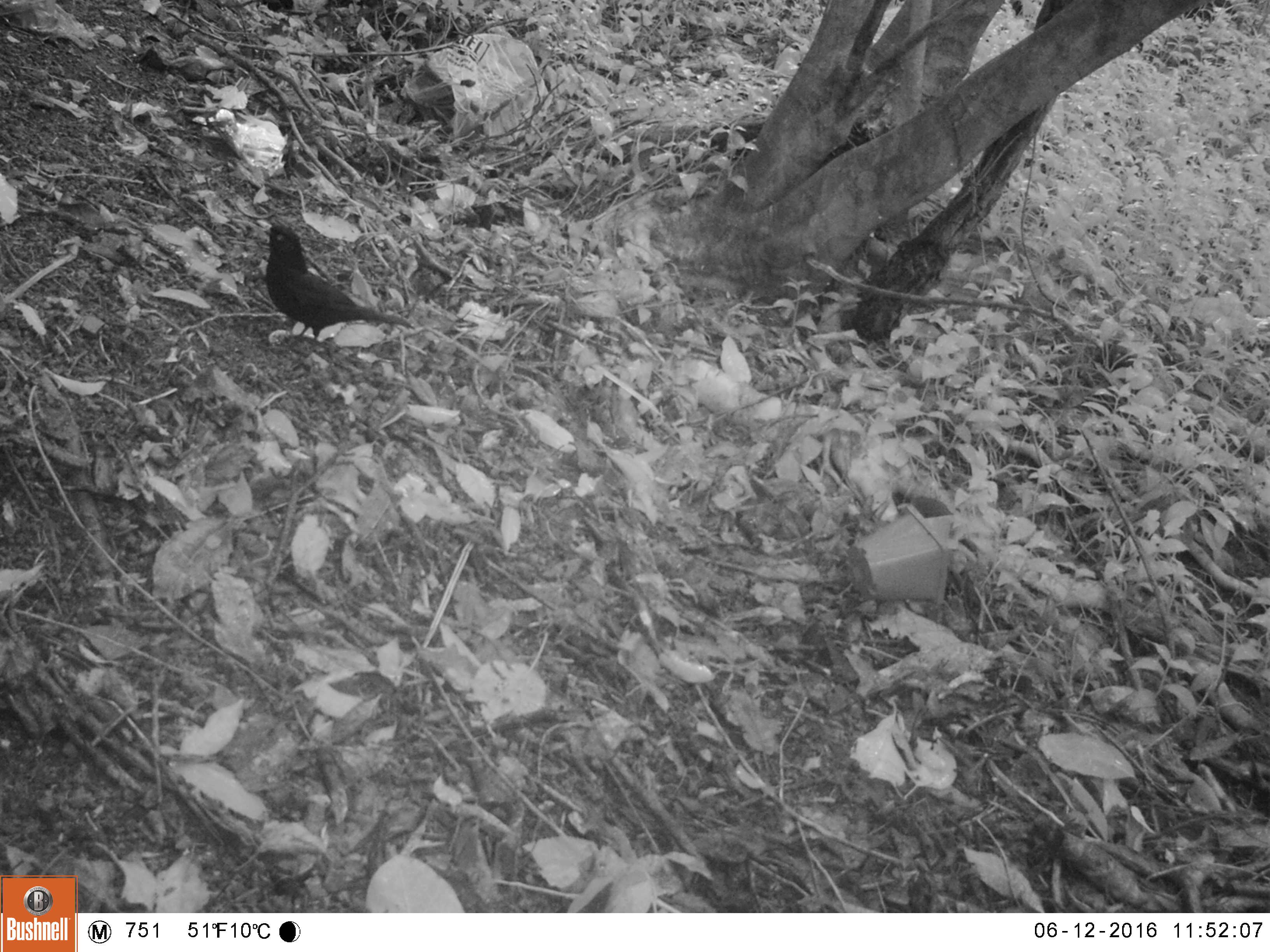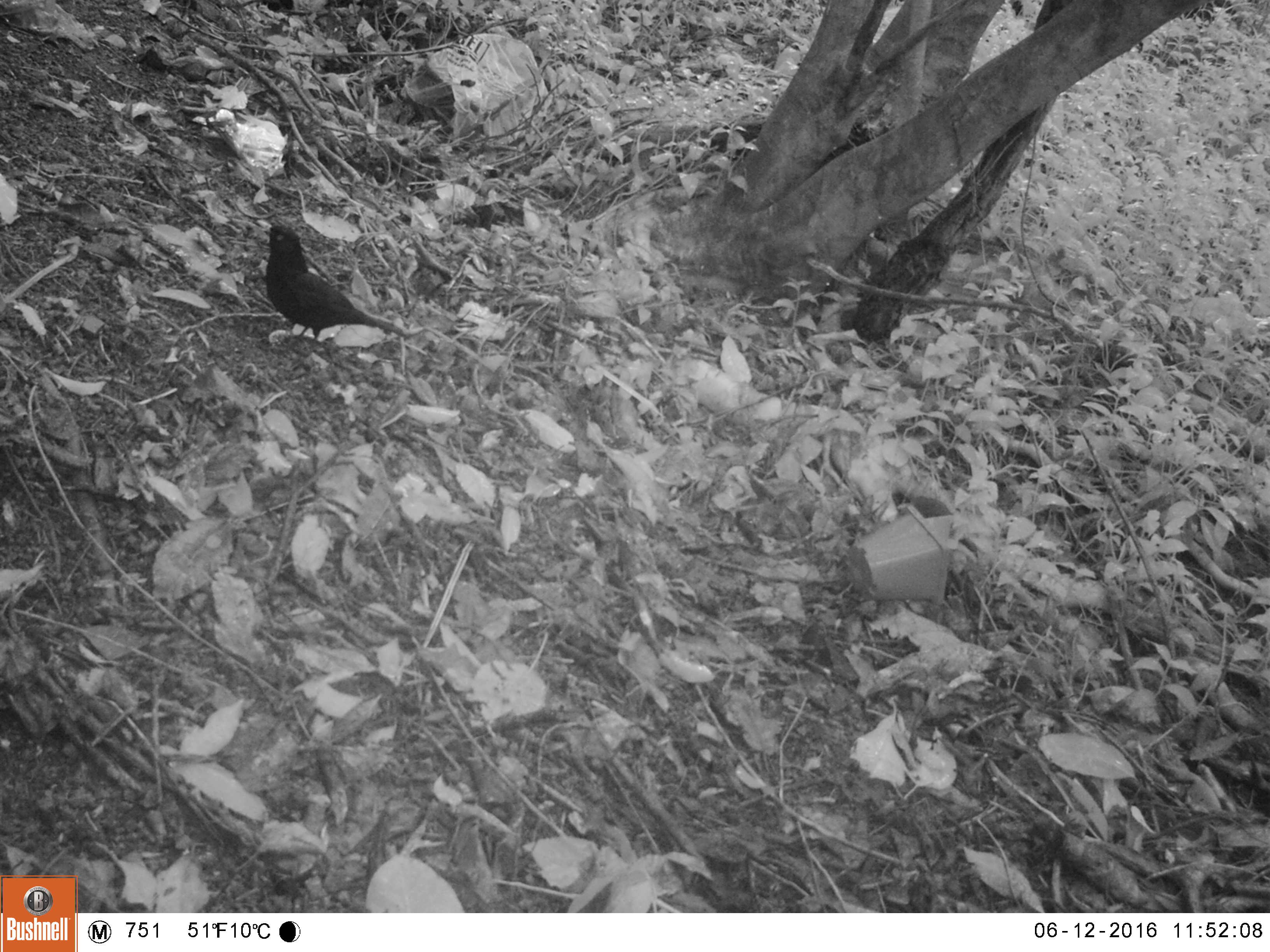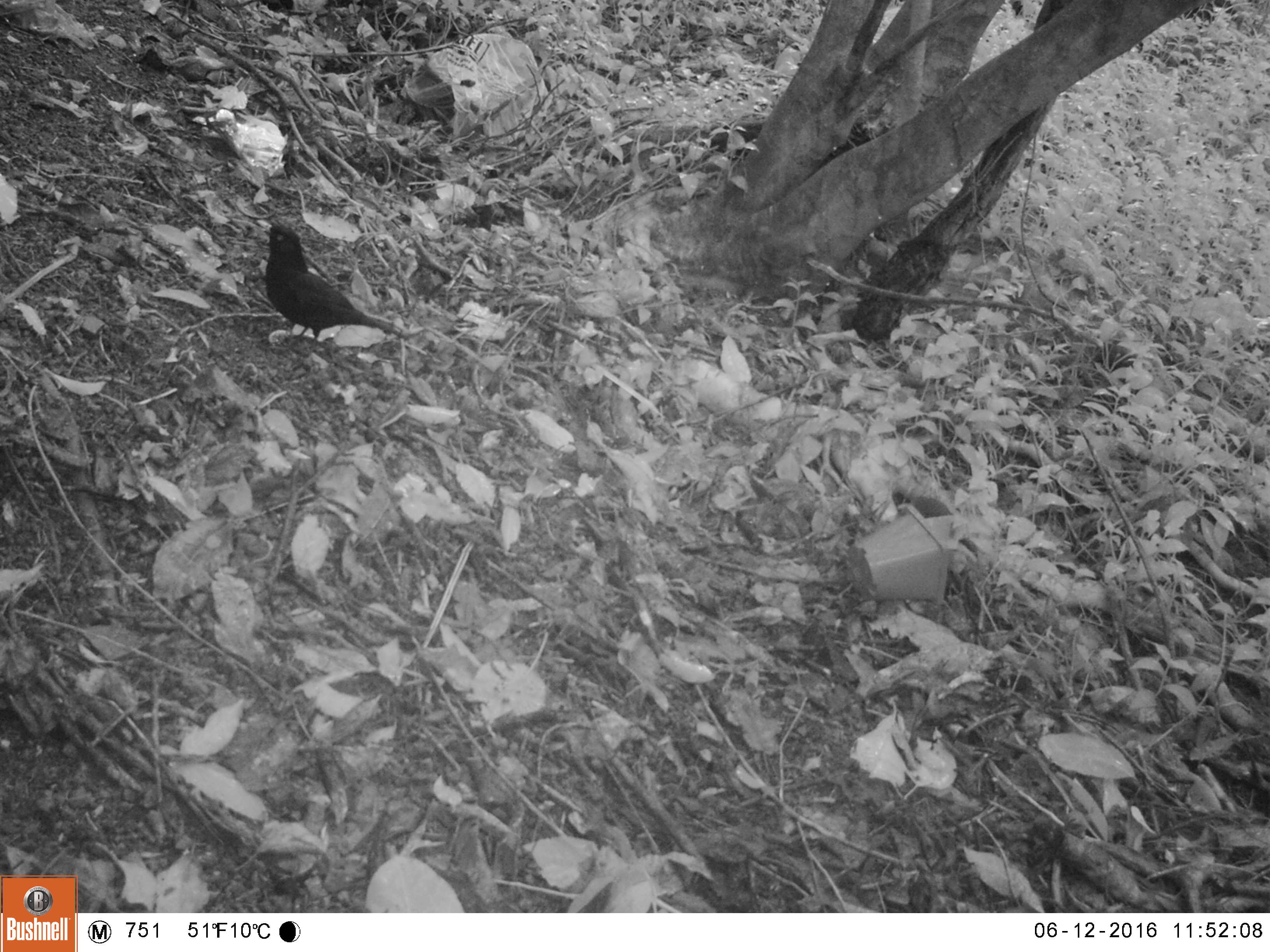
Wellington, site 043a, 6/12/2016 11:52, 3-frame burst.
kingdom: Animalia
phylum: Chordata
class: Aves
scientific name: Aves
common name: bird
Bird (Aves).